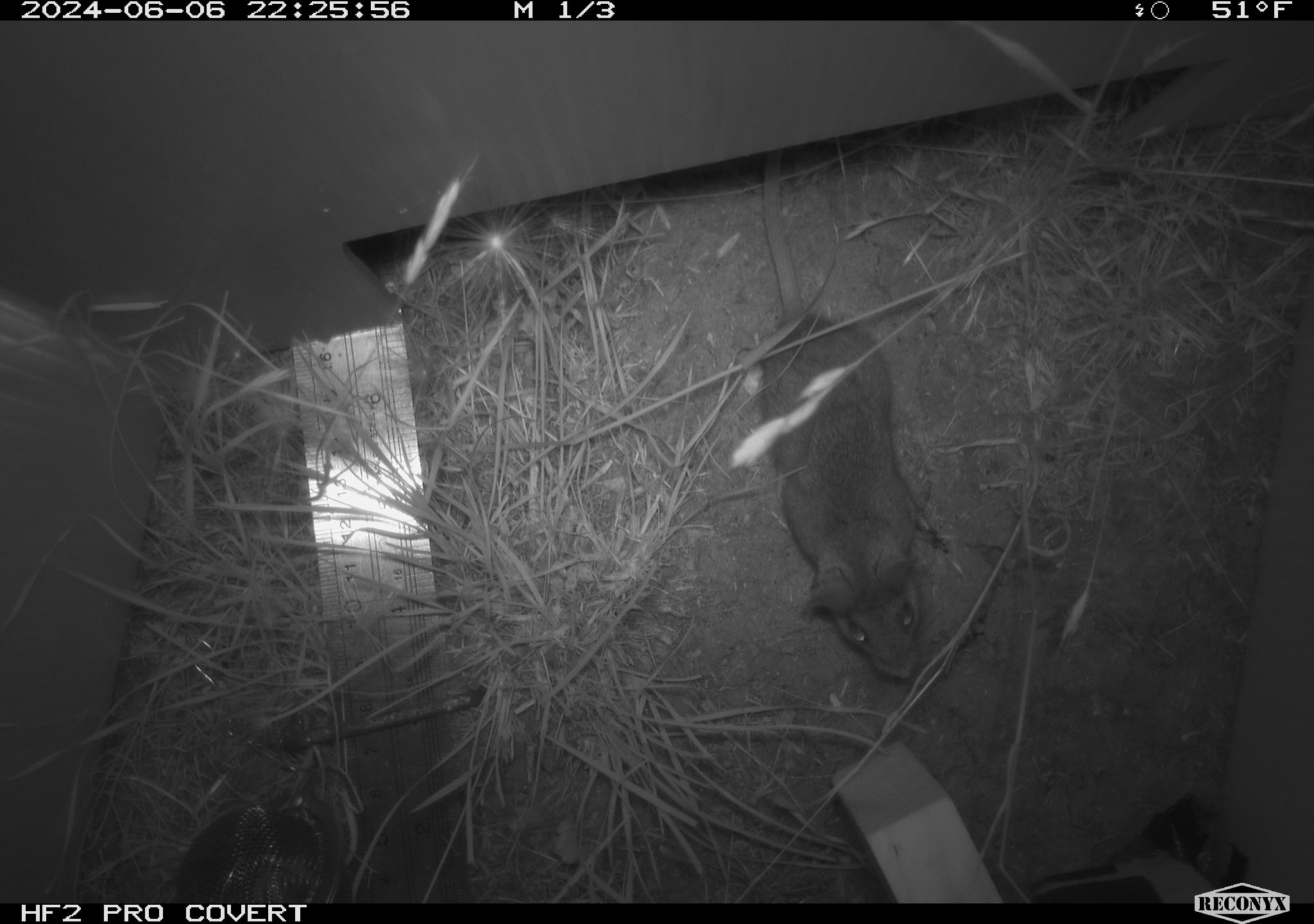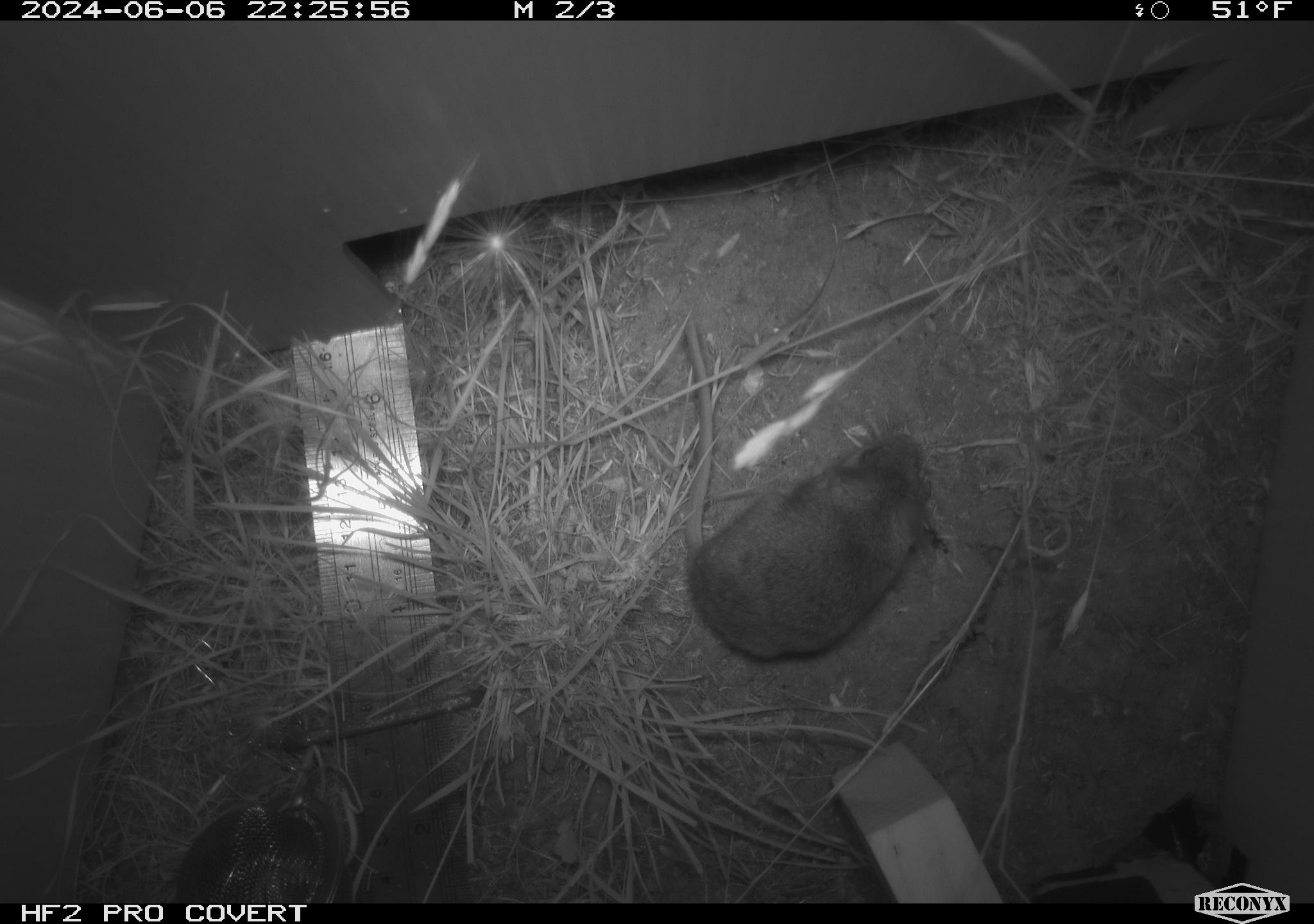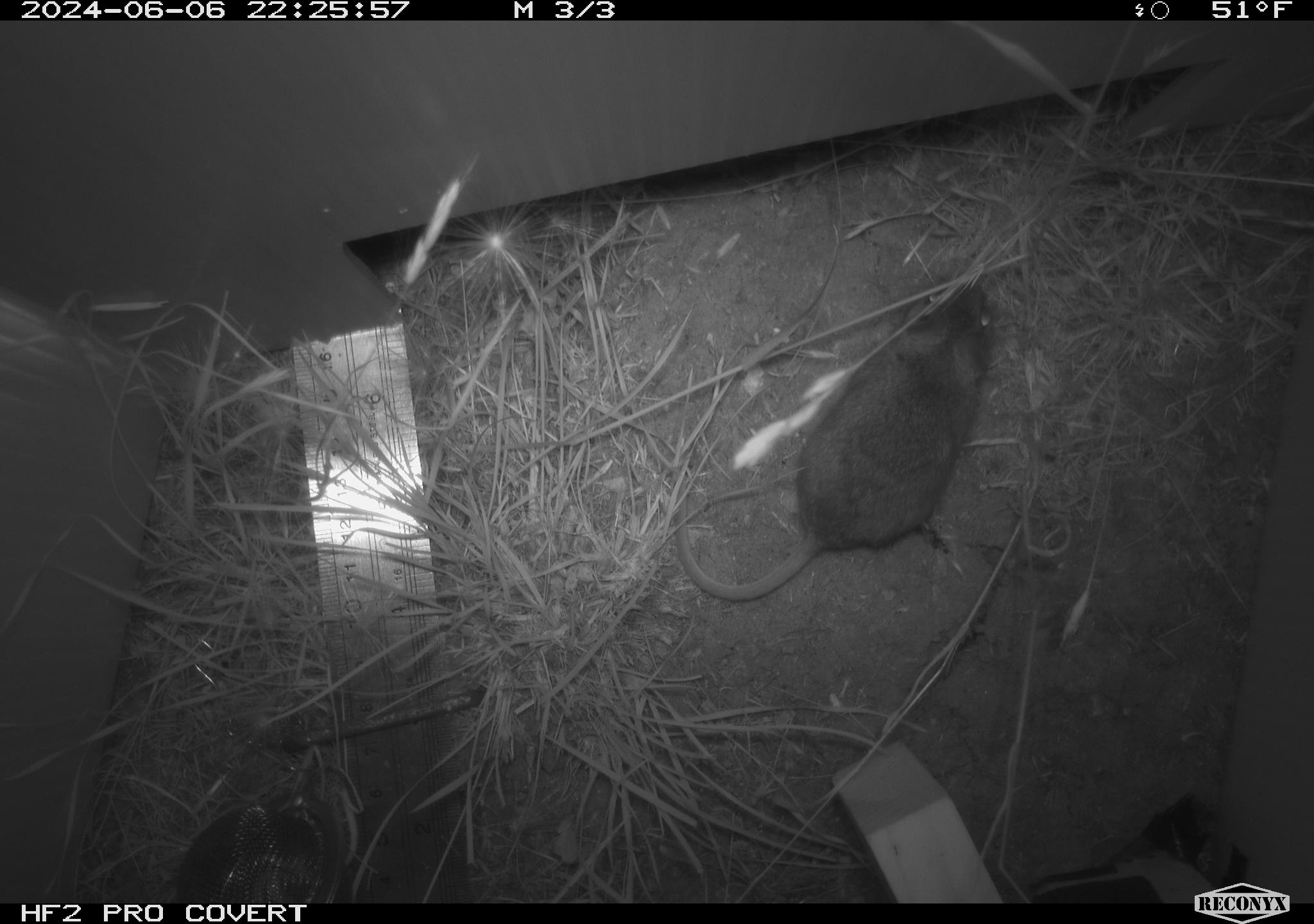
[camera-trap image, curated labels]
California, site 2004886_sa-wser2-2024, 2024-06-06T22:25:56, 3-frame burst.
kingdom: Animalia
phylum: Chordata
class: Mammalia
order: Rodentia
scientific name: Rodentia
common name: mouse species